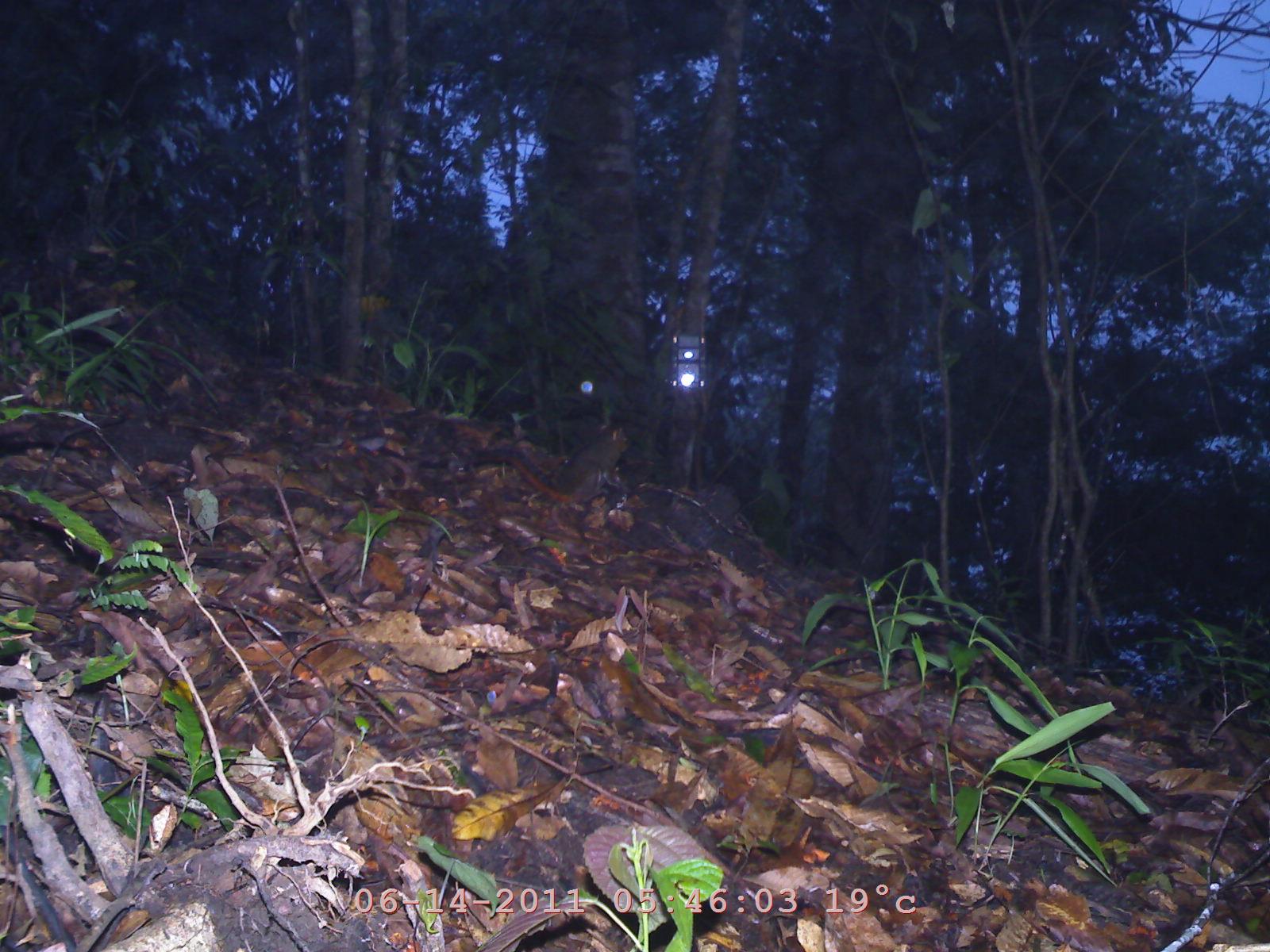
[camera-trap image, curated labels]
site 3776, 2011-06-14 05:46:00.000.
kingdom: Animalia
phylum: Chordata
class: Mammalia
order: Rodentia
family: Sciuridae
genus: Dremomys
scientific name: Dremomys rufigenis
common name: asian red-cheeked squirrel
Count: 1.